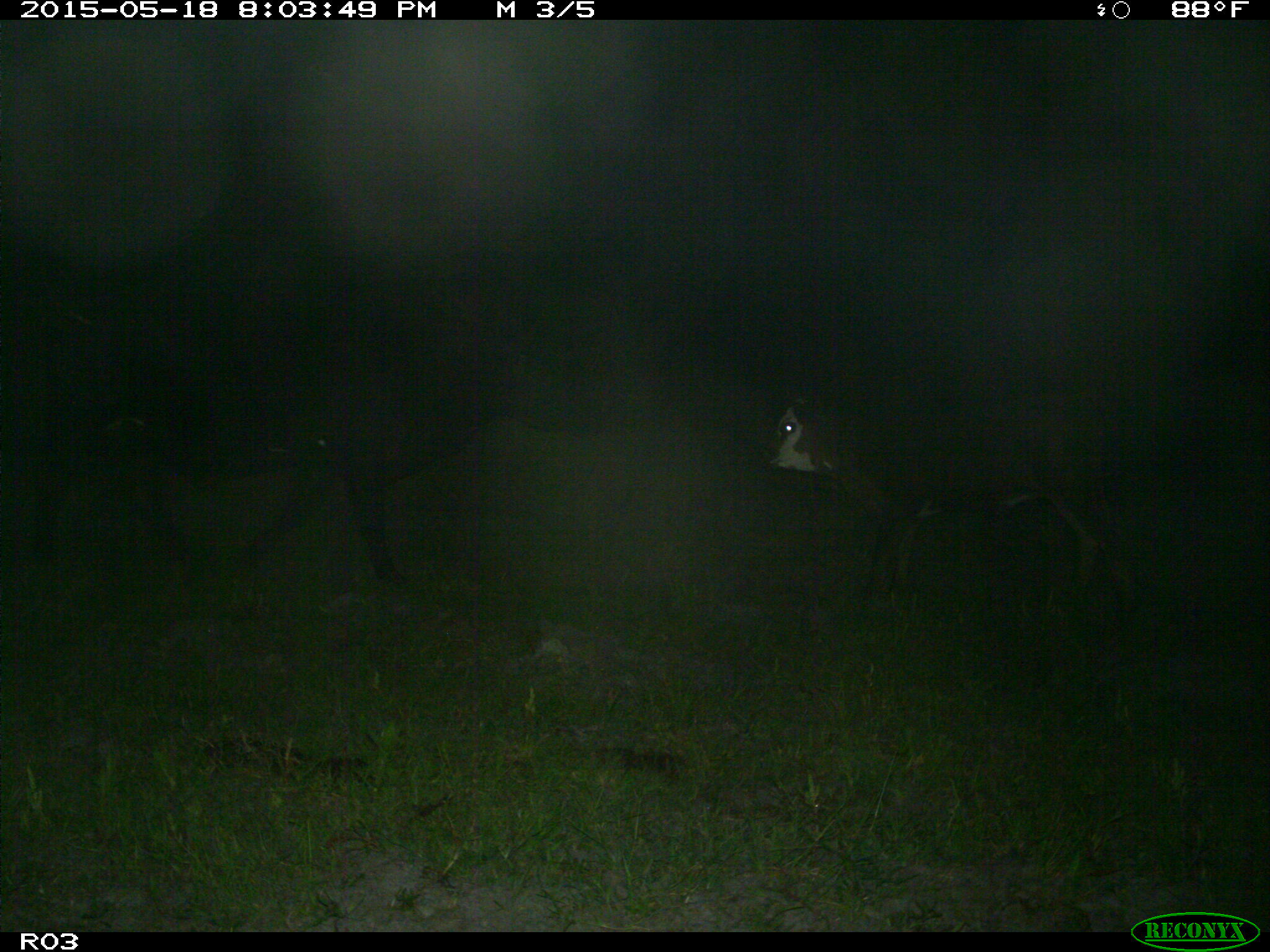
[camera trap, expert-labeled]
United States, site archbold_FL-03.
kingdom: Animalia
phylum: Chordata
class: Mammalia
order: Artiodactyla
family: Bovidae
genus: Bos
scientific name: Bos taurus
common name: domestic cow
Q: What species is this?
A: Bos taurus (domestic cow).